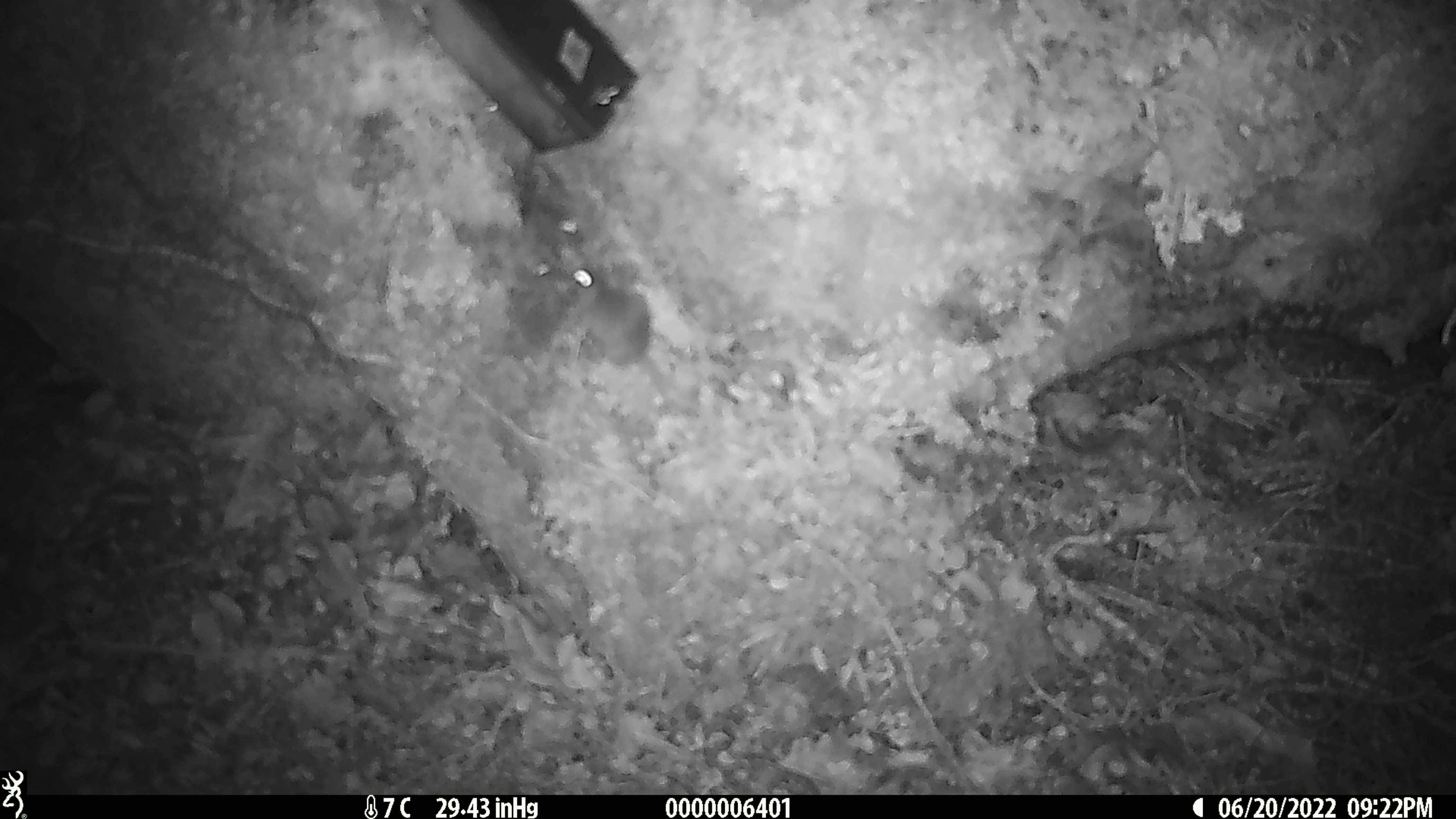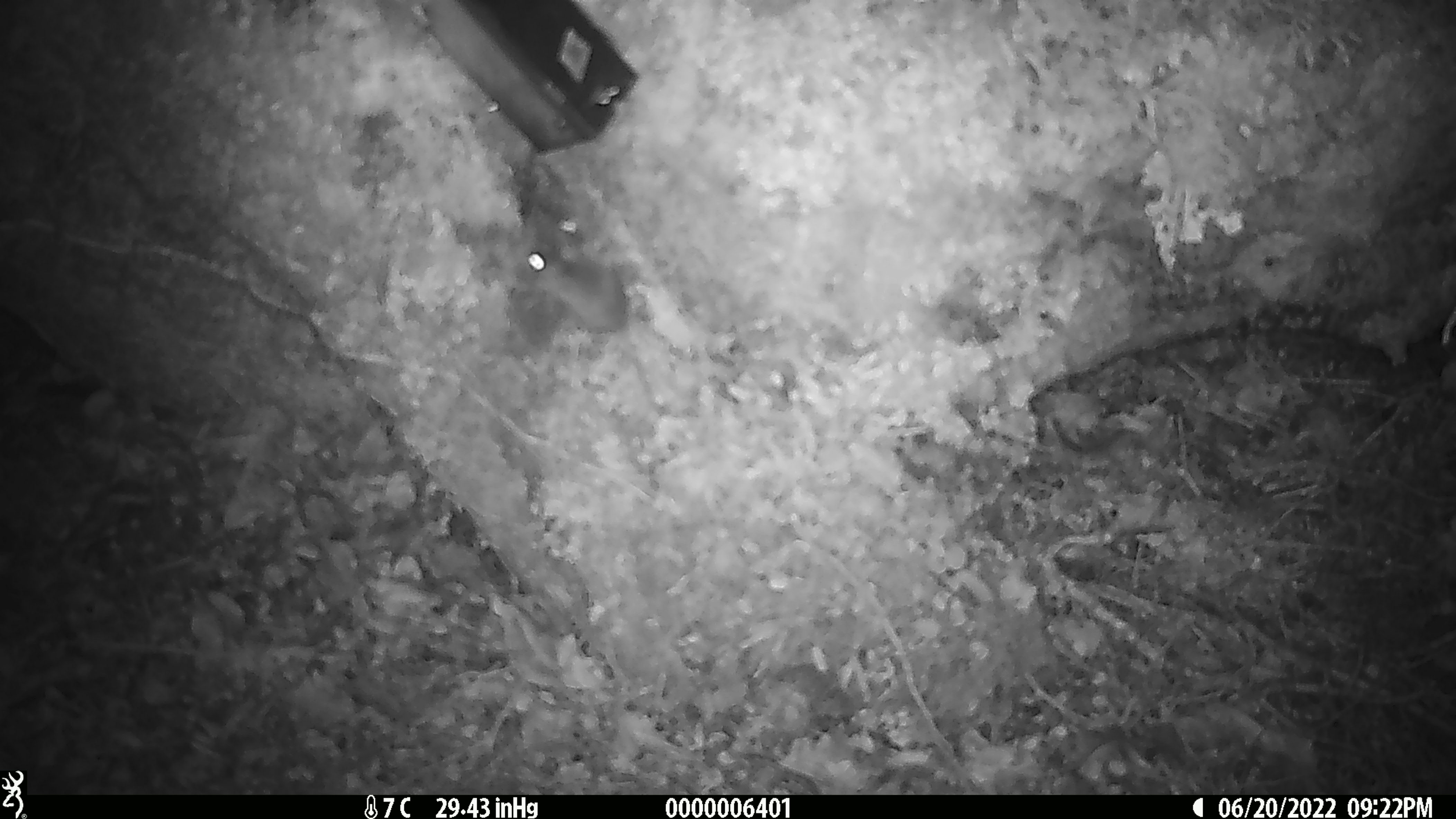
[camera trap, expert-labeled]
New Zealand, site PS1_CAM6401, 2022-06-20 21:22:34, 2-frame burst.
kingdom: Animalia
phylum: Chordata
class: Mammalia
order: Rodentia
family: Muridae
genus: Mus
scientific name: Mus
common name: mouse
Mouse (Mus).